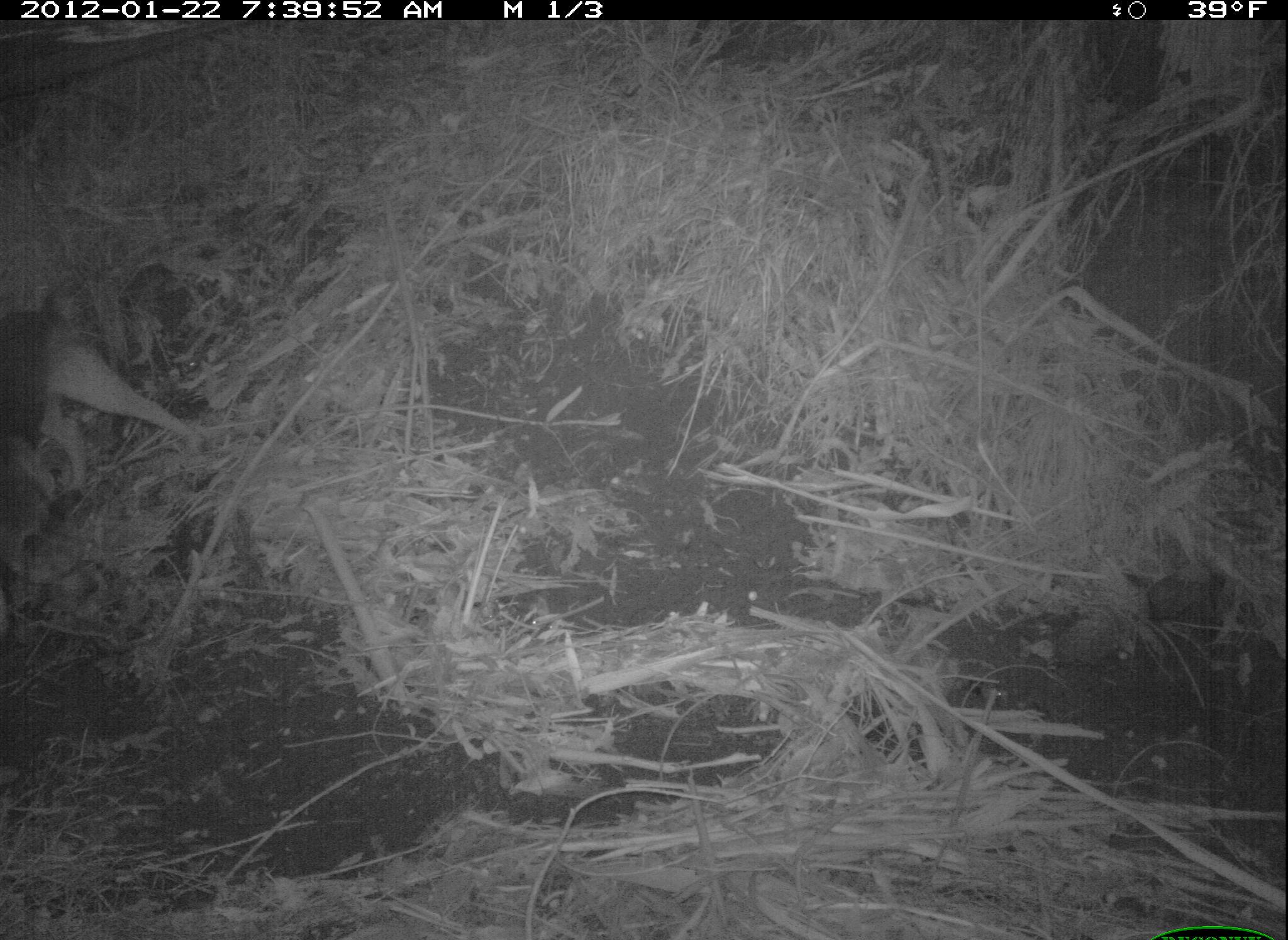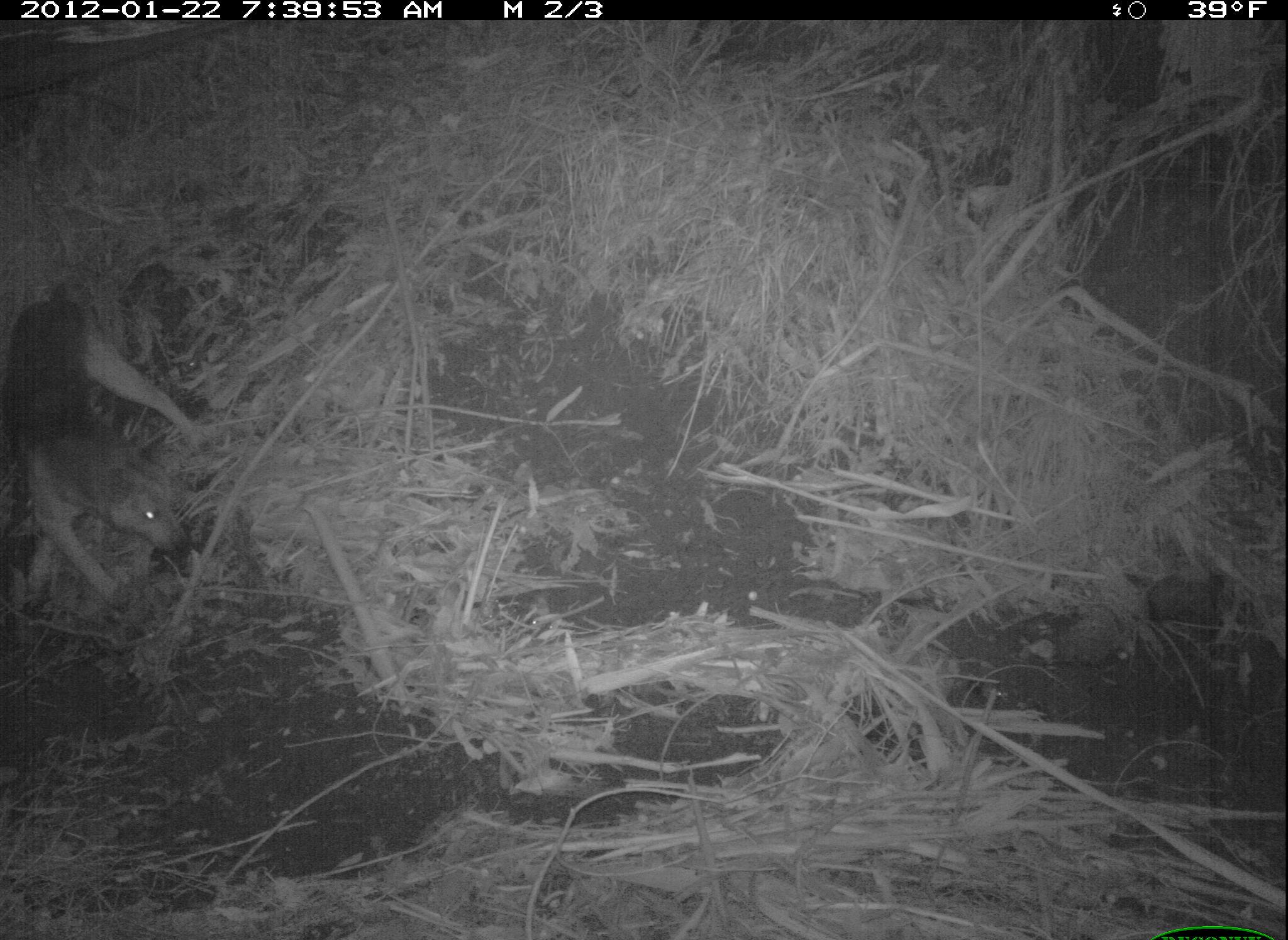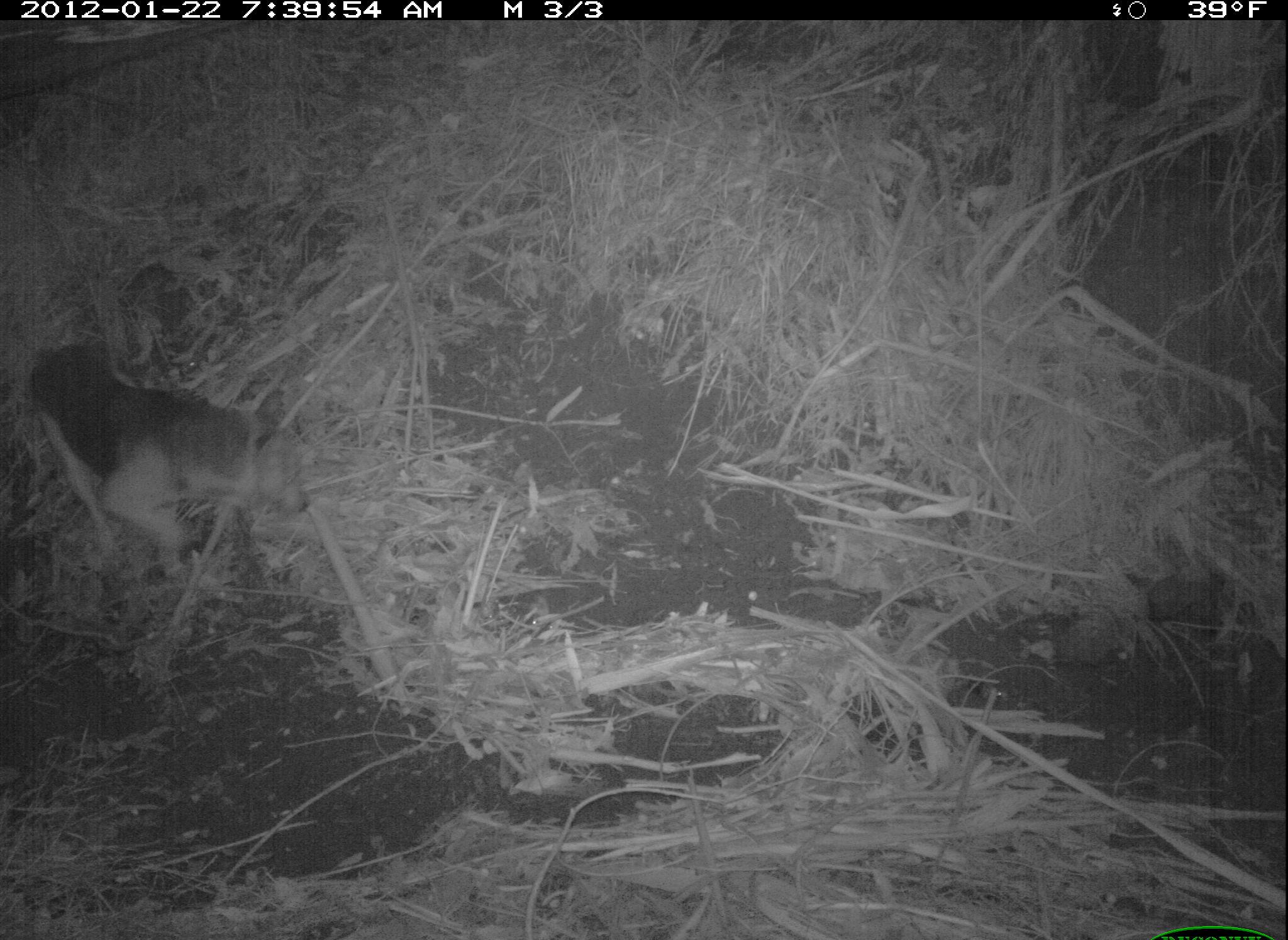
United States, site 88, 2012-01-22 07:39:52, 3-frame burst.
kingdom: Animalia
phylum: Chordata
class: Mammalia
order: Carnivora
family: Canidae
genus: Canis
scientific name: Canis familiaris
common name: domestic dog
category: dog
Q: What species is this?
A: Dog (domestic dog) (Canis familiaris).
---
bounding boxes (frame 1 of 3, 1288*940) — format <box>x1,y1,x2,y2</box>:
dog: <box>8,280,221,554</box>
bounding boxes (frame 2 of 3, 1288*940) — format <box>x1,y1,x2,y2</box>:
dog: <box>14,277,225,633</box>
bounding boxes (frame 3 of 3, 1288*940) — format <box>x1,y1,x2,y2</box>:
dog: <box>21,333,348,601</box>